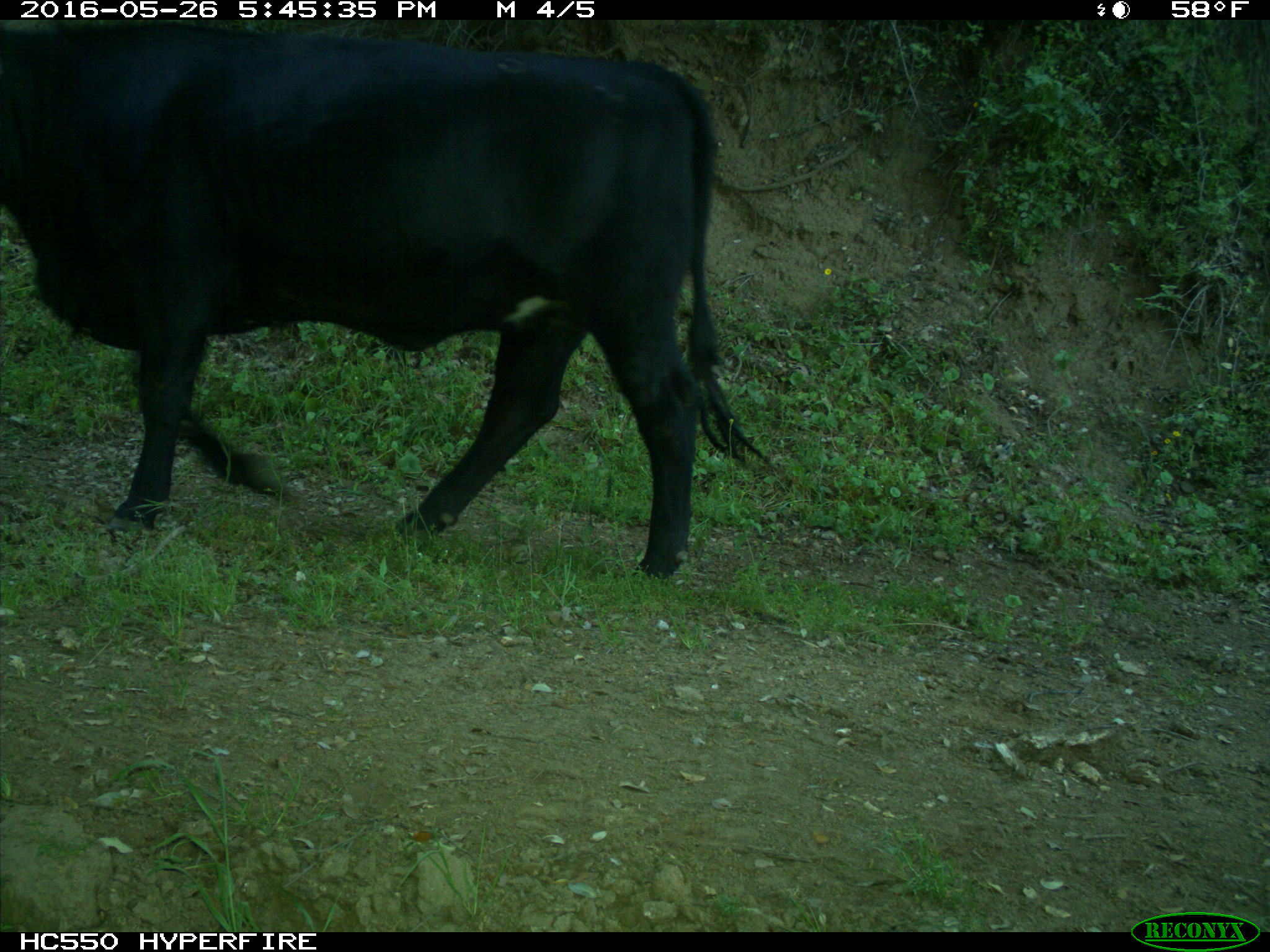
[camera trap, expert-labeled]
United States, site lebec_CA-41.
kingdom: Animalia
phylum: Chordata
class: Mammalia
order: Artiodactyla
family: Bovidae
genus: Bos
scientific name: Bos taurus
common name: domestic cow